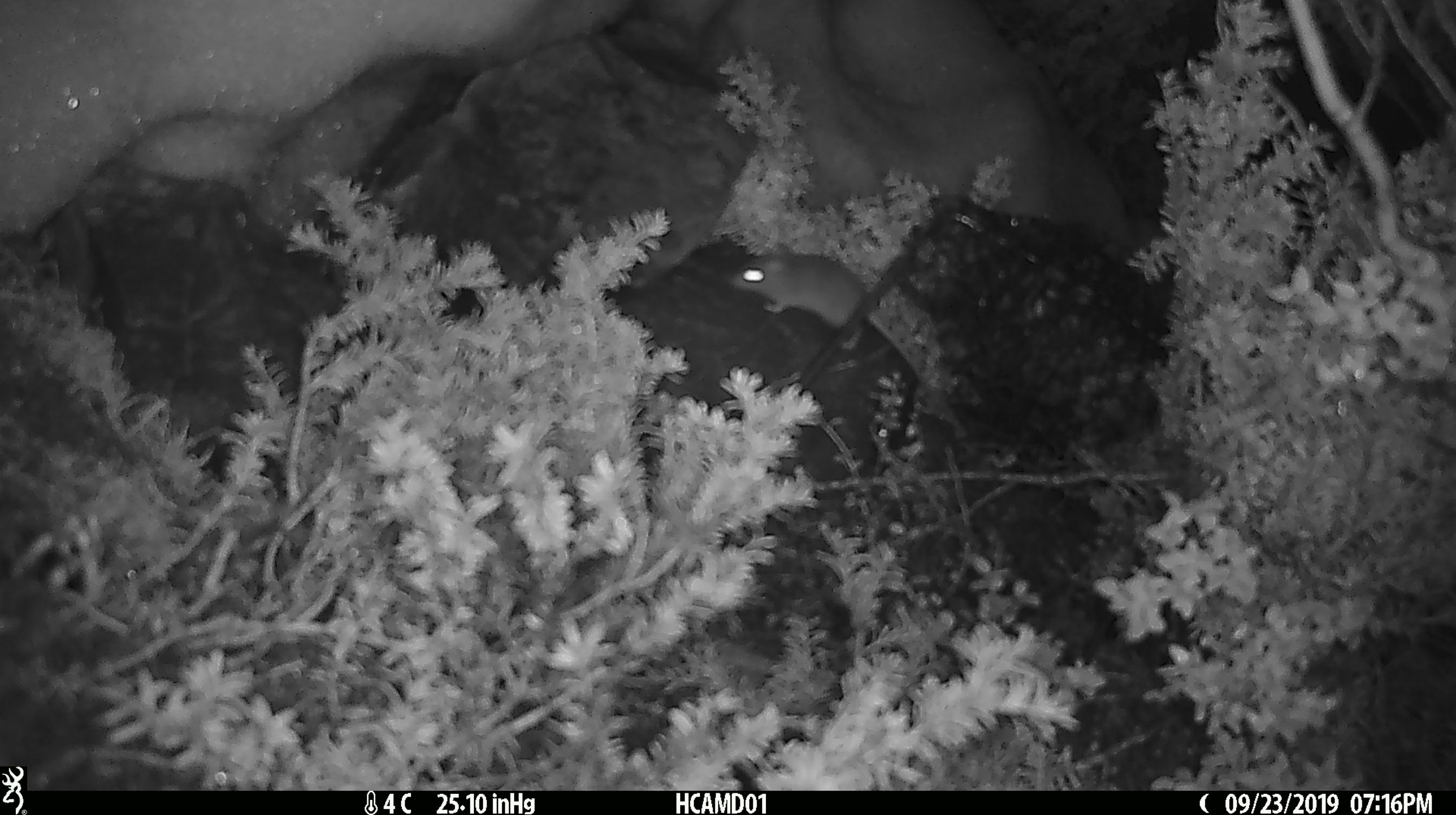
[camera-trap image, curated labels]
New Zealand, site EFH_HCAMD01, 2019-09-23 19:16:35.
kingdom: Animalia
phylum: Chordata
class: Mammalia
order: Rodentia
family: Muridae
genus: Mus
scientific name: Mus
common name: mouse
Mouse (Mus).